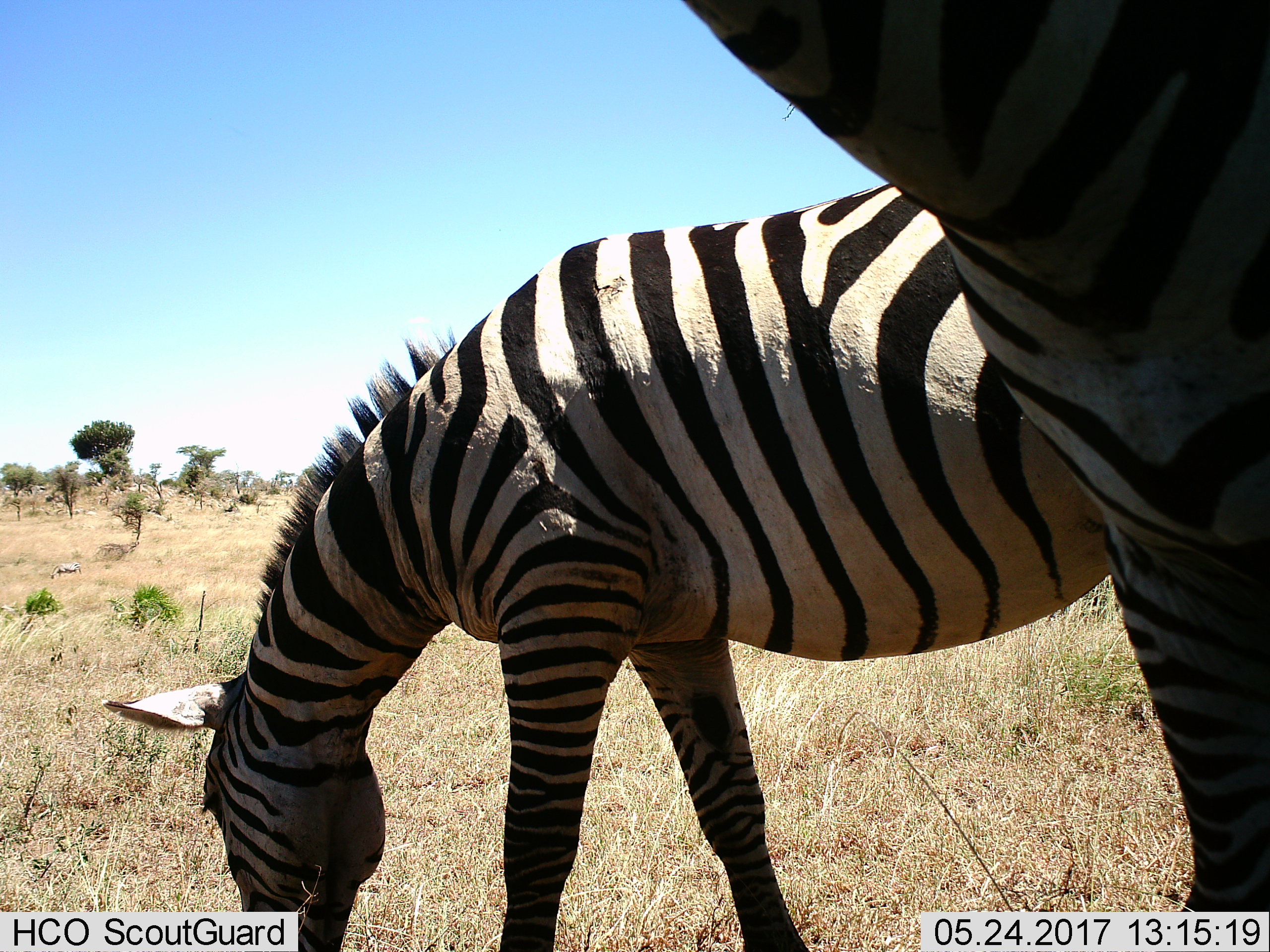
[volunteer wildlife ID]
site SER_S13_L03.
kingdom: Animalia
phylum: Chordata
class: Mammalia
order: Perissodactyla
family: Equidae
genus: Equus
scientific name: Equus quagga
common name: plains zebra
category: zebraplains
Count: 2.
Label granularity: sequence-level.